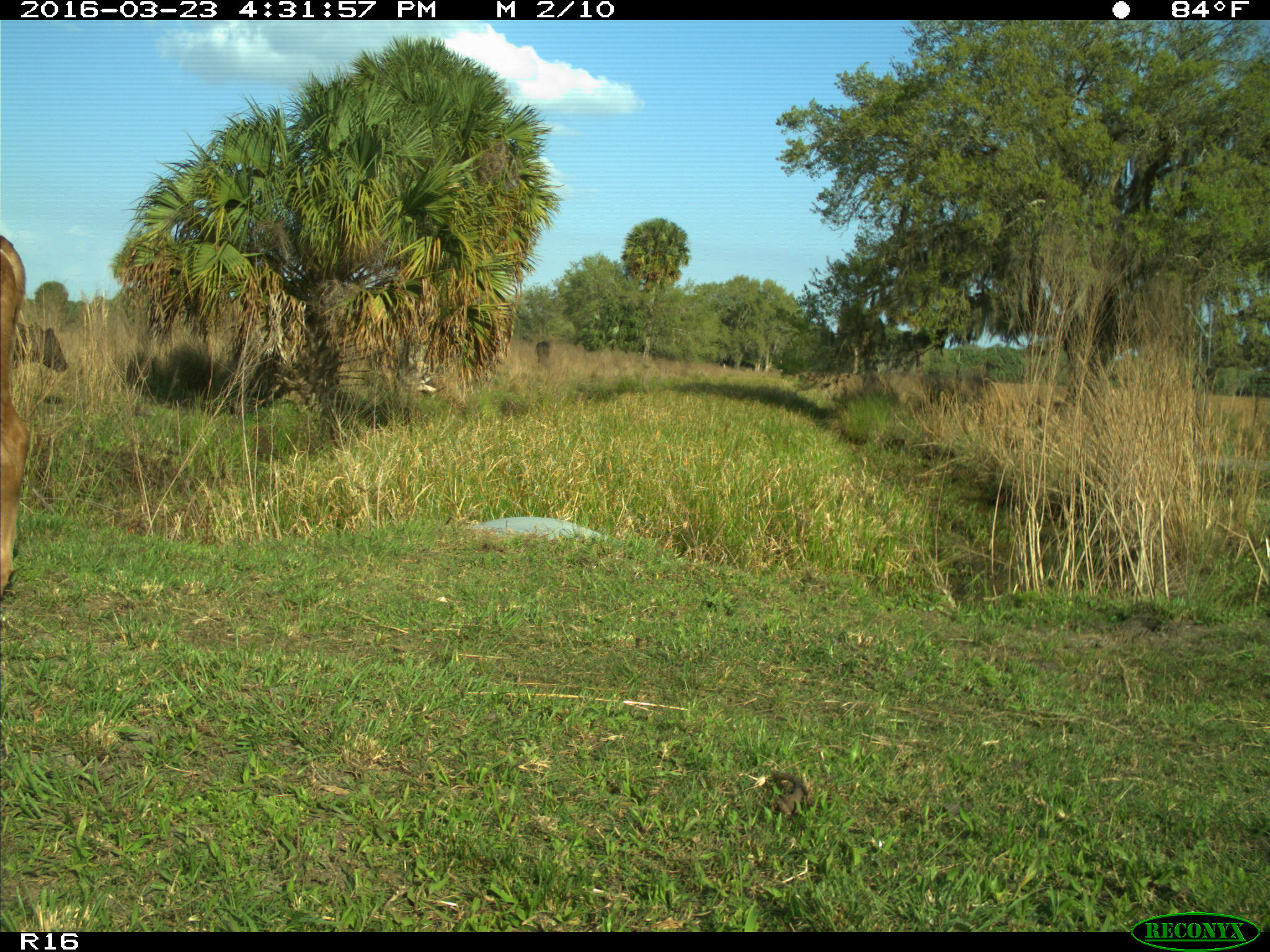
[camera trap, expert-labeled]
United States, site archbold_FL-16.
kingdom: Animalia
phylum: Chordata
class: Mammalia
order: Artiodactyla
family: Bovidae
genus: Bos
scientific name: Bos taurus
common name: domestic cow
Bos taurus (domestic cow).